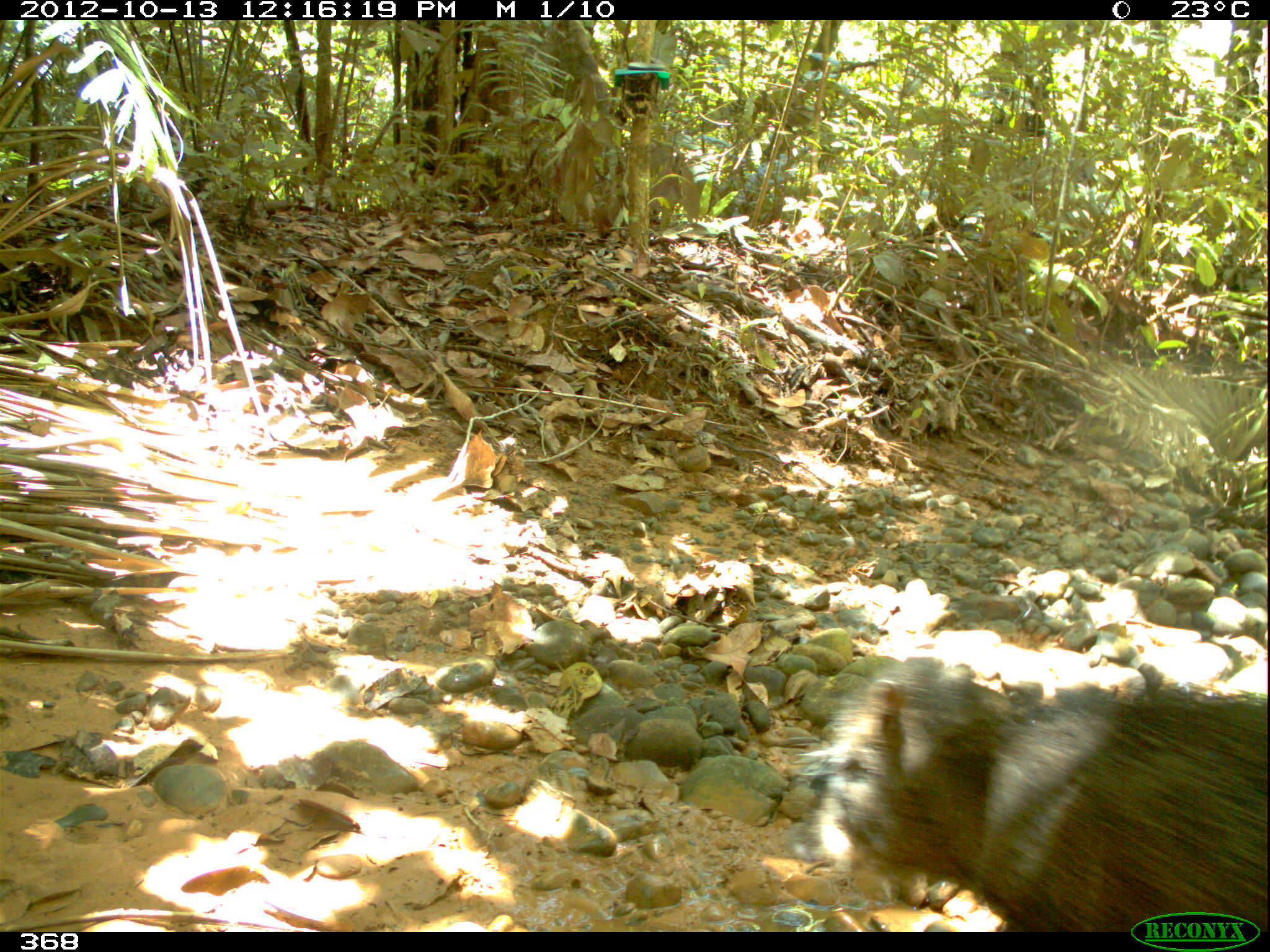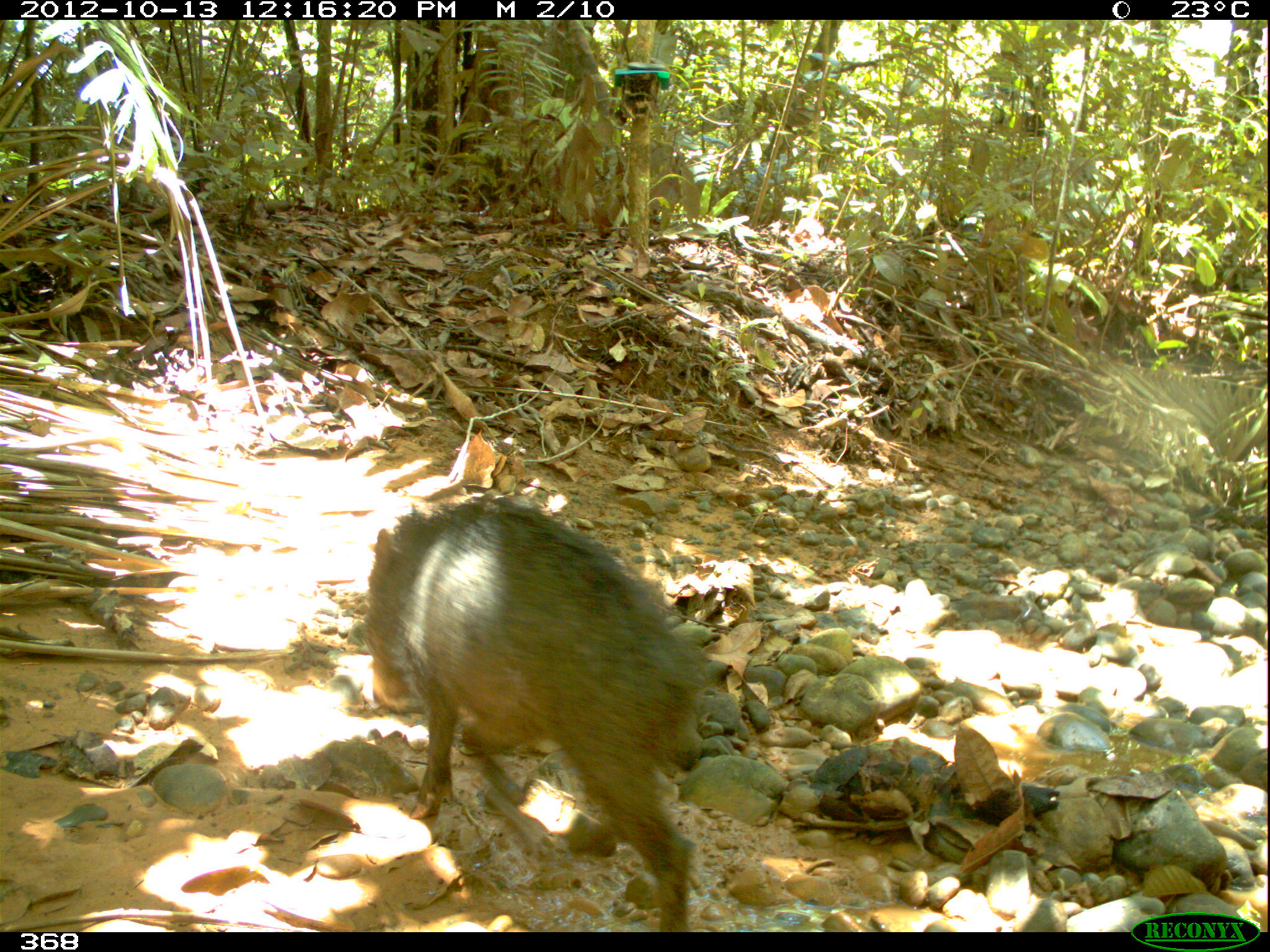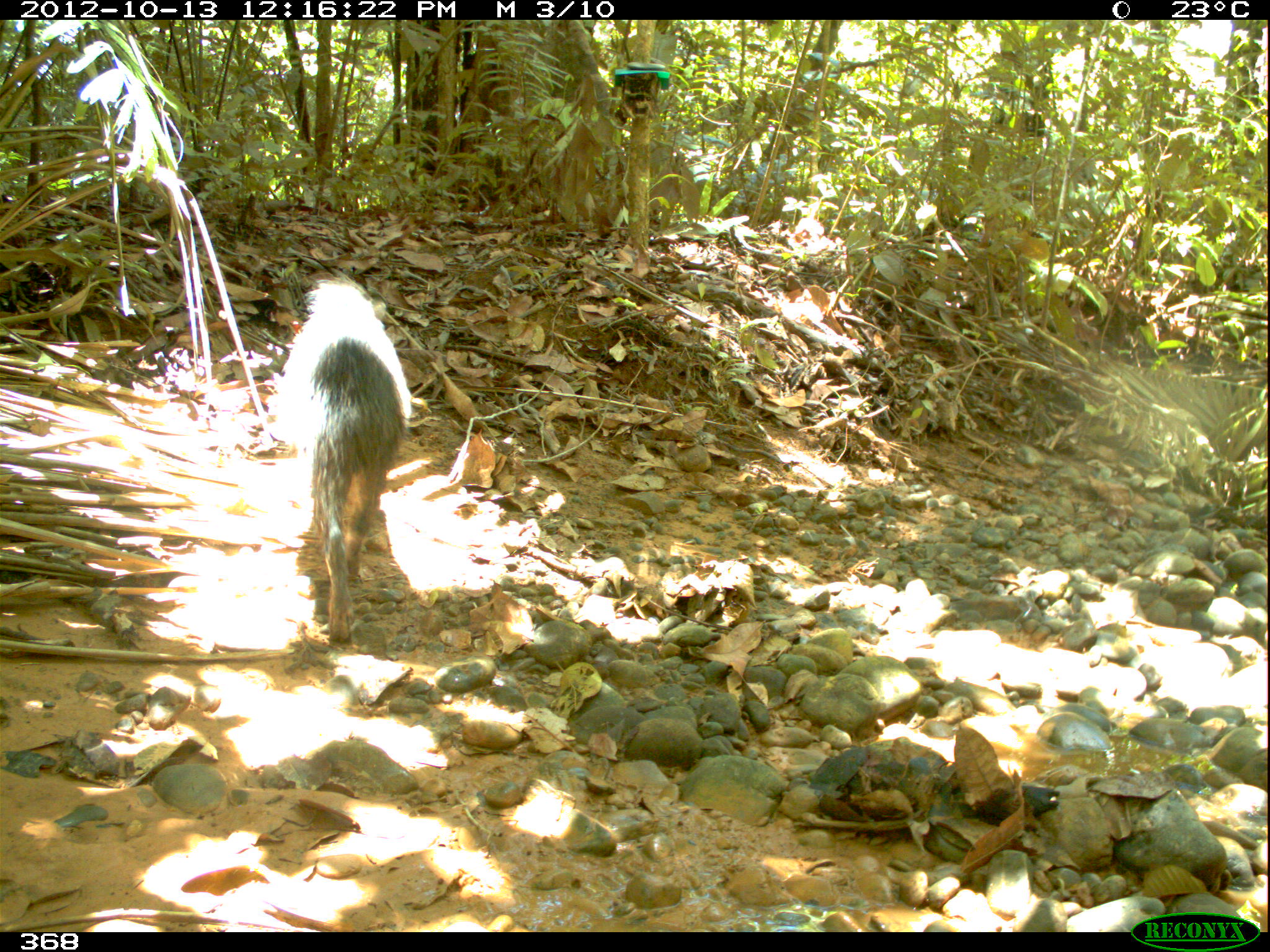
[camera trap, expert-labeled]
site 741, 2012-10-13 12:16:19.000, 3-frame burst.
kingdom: Animalia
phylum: Chordata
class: Mammalia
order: Artiodactyla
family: Tayassuidae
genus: Tayassu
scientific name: Tayassu pecari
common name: white-lipped peccary